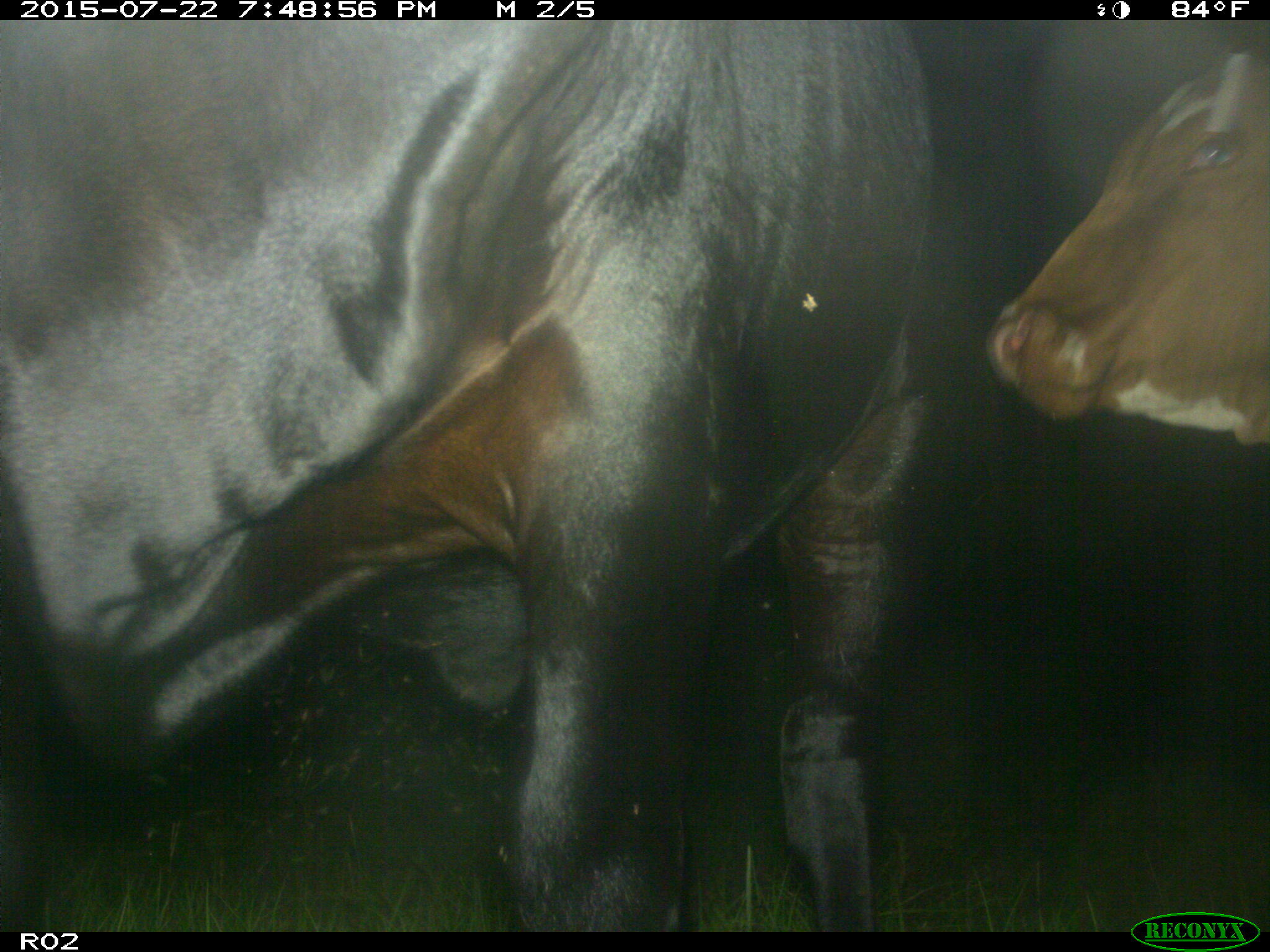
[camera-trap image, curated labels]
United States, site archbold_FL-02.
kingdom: Animalia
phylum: Chordata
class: Mammalia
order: Artiodactyla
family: Bovidae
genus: Bos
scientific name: Bos taurus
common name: domestic cow